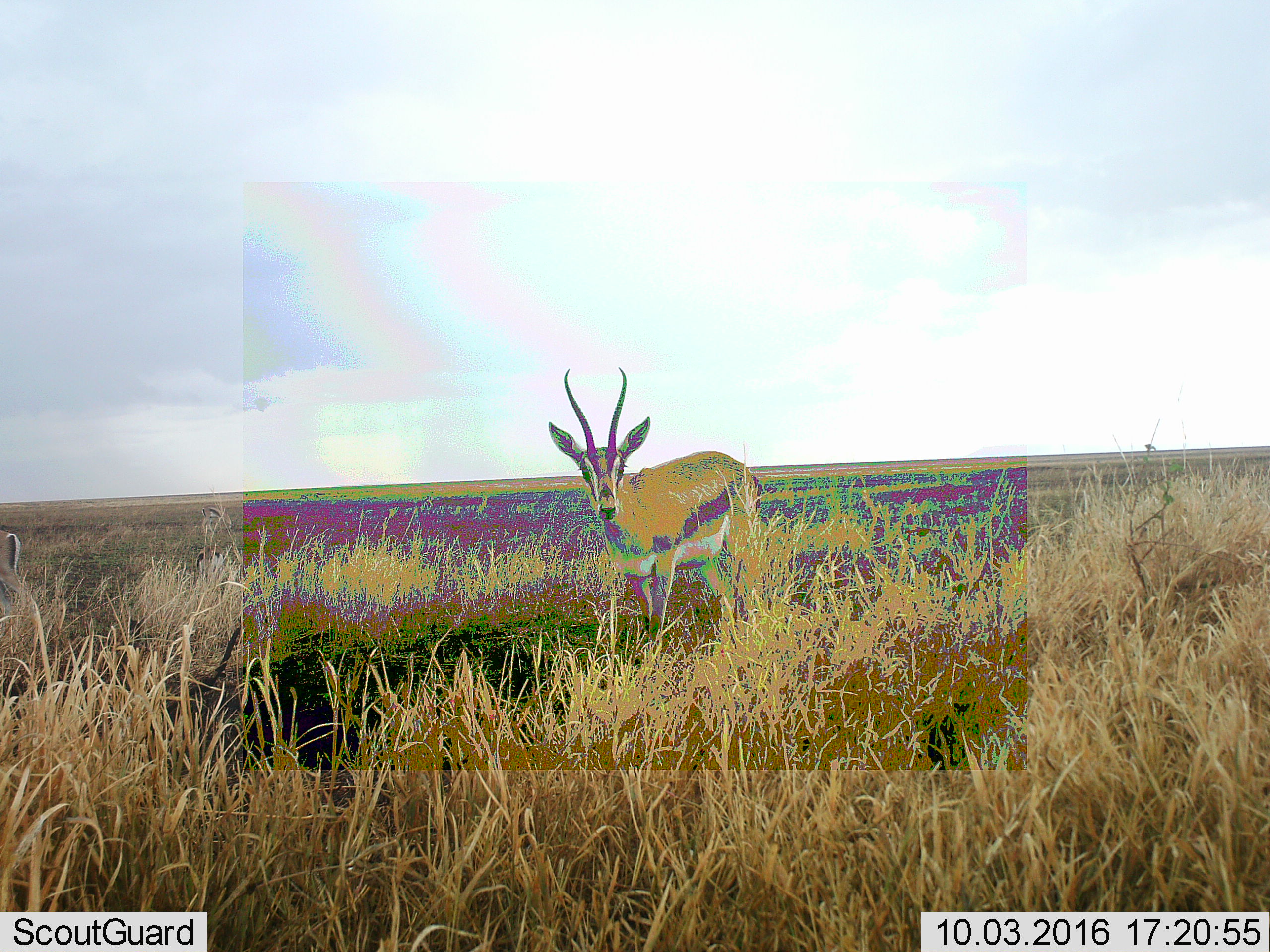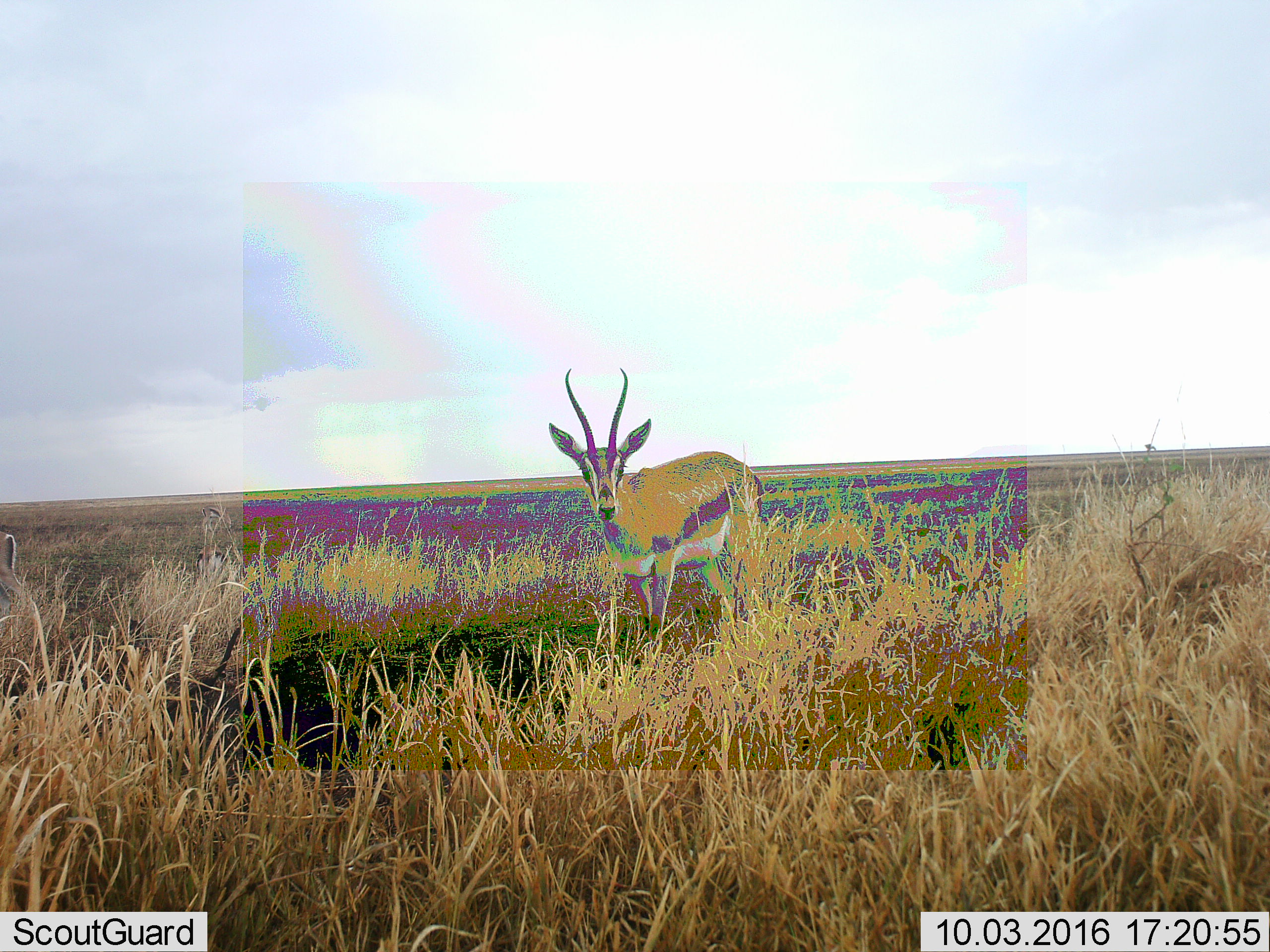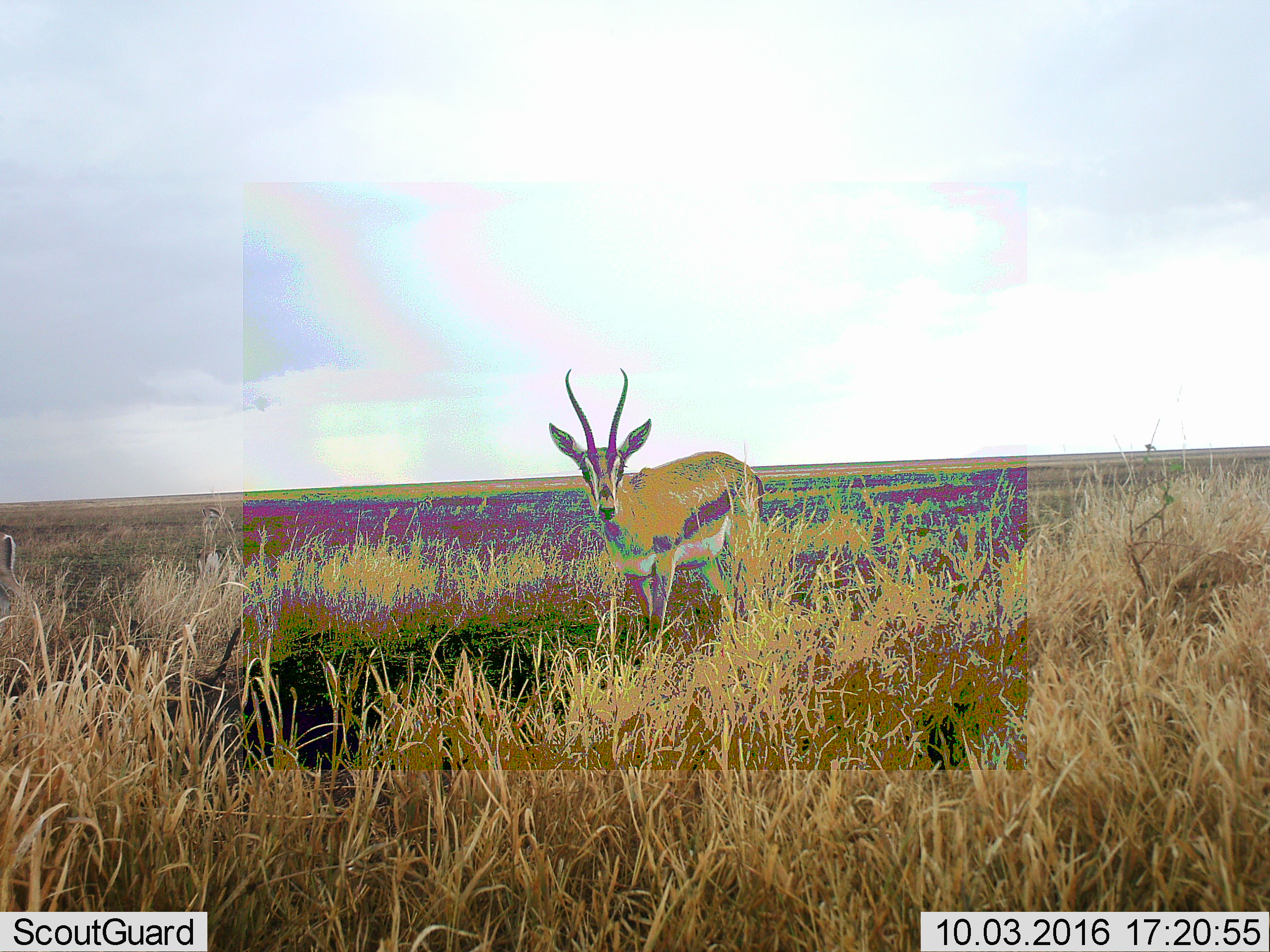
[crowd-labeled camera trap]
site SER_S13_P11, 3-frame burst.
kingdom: Animalia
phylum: Chordata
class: Mammalia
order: Artiodactyla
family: Bovidae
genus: Eudorcas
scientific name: Eudorcas thomsonii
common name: thomson's gazelle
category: gazellethomsons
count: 2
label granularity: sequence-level